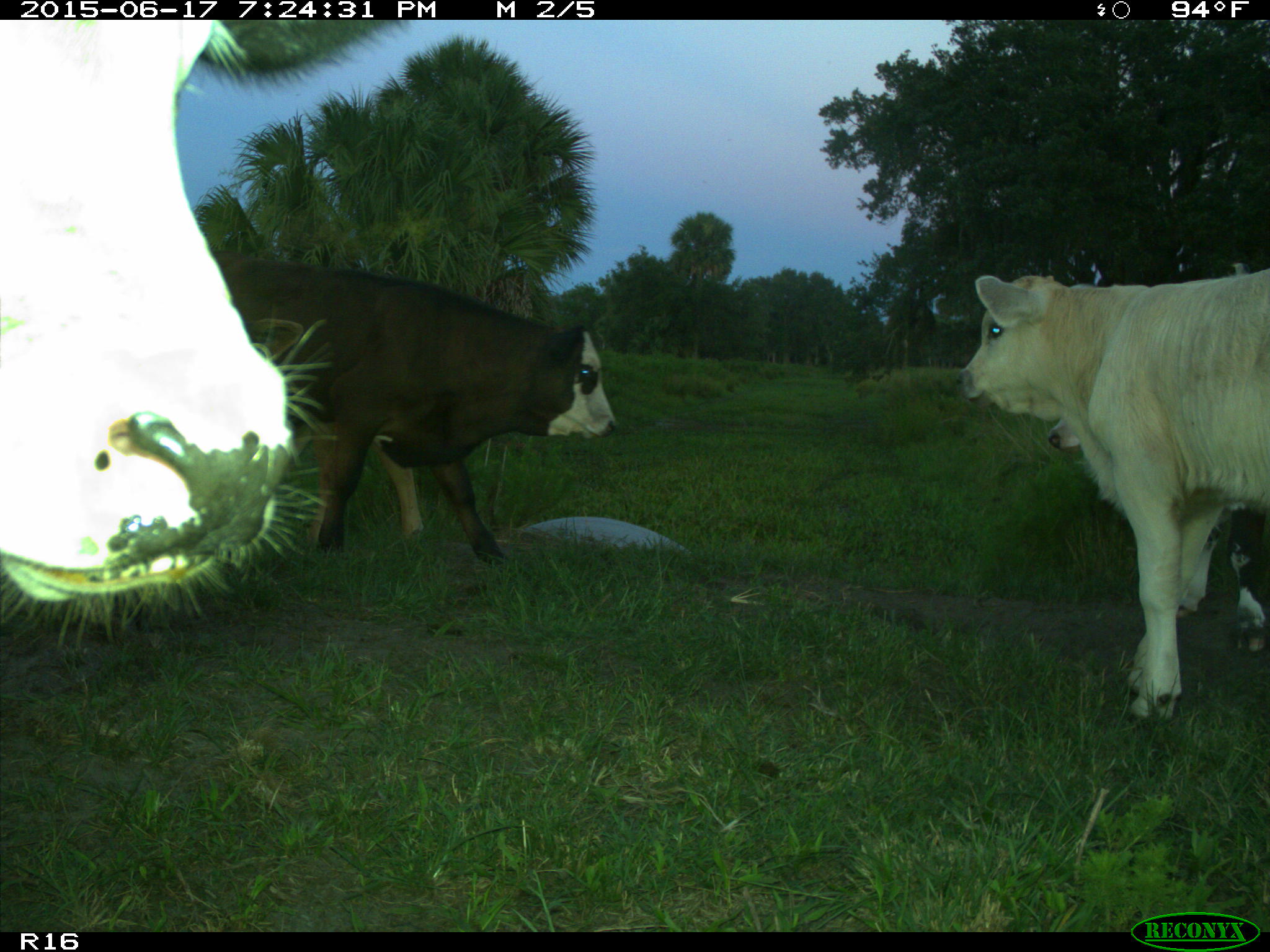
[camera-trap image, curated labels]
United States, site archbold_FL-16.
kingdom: Animalia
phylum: Chordata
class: Mammalia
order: Artiodactyla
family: Bovidae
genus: Bos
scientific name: Bos taurus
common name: domestic cow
Bos taurus (domestic cow).